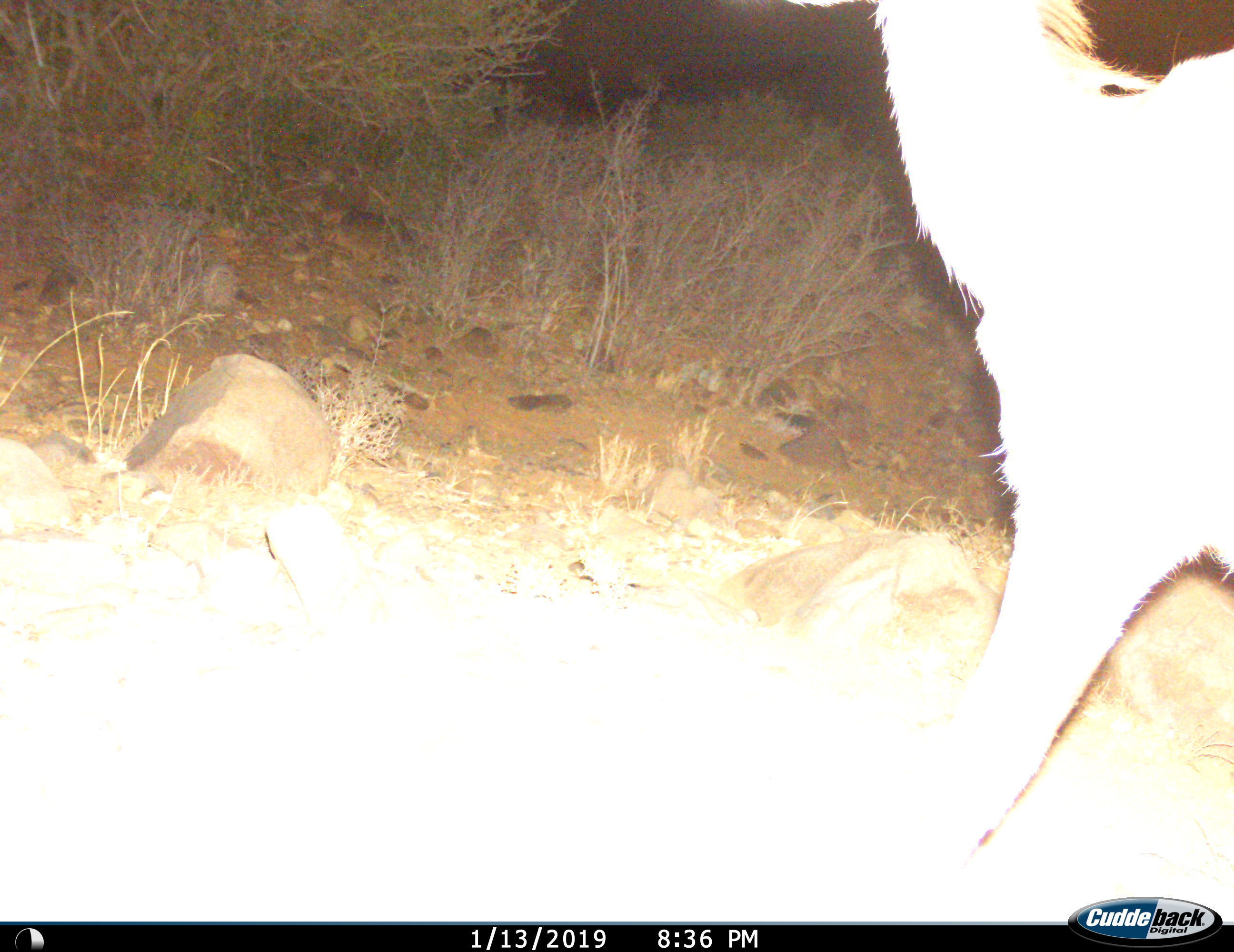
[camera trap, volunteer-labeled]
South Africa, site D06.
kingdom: Animalia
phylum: Chordata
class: Mammalia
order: Artiodactyla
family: Bovidae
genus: Tragelaphus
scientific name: Tragelaphus strepsiceros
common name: greater kudu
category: kudu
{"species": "kudu (greater kudu) (Tragelaphus strepsiceros)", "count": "1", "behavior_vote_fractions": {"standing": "14%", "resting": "0%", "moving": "86%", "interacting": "0%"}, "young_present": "0%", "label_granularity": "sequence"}